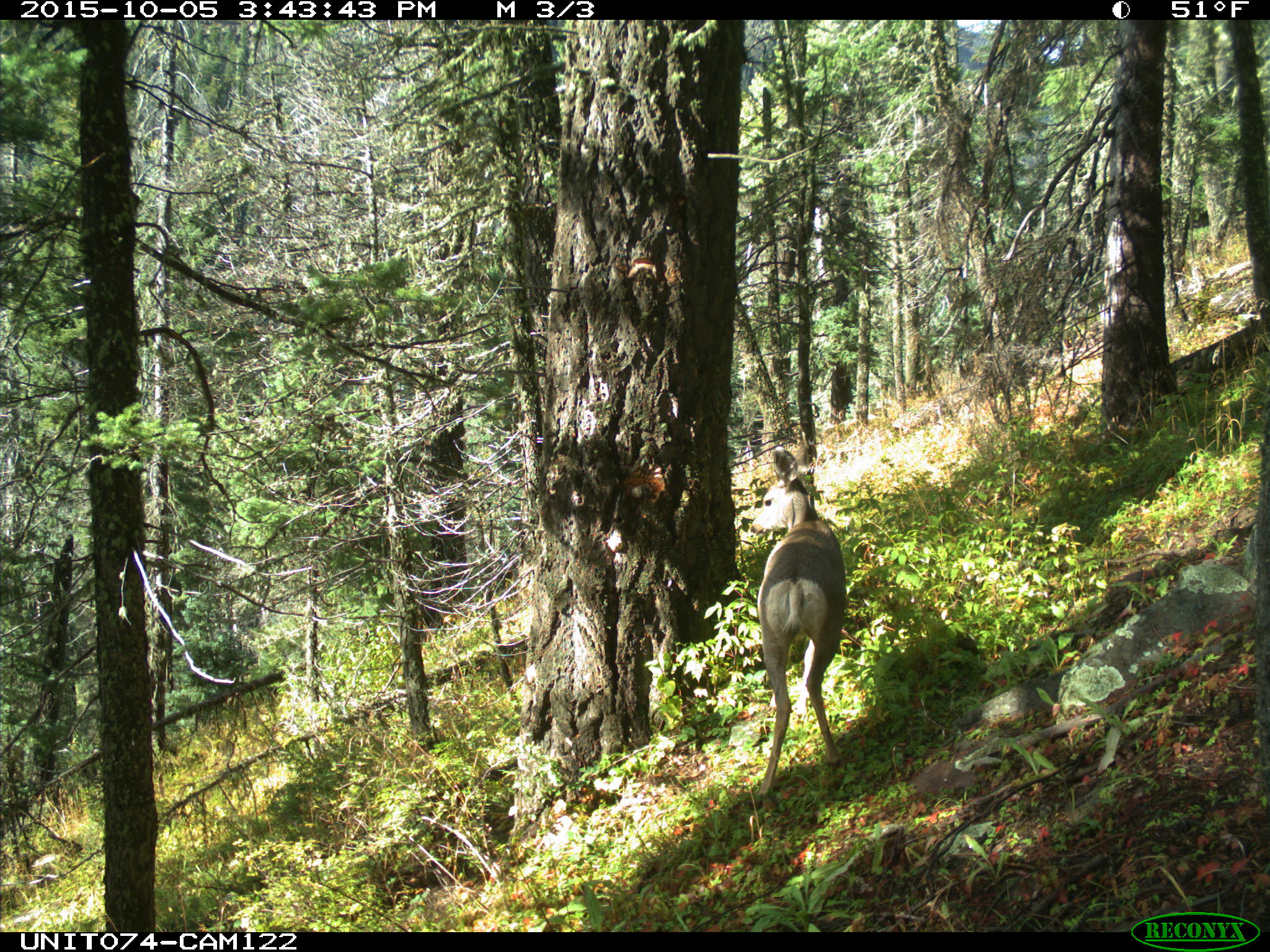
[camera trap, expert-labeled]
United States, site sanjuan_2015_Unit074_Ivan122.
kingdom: Animalia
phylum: Chordata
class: Mammalia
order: Artiodactyla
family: Cervidae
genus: Odocoileus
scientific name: Odocoileus hemionus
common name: mule deer